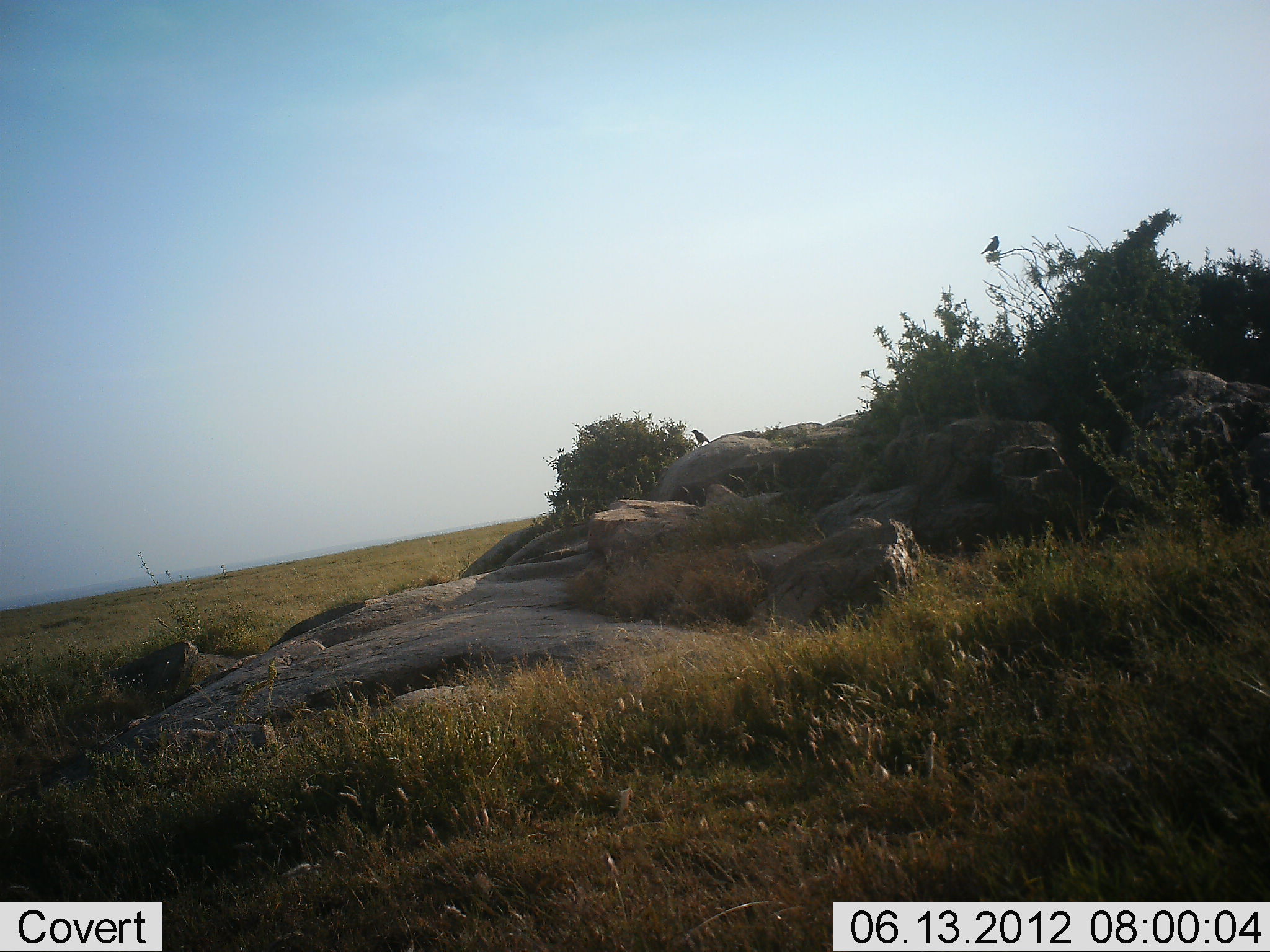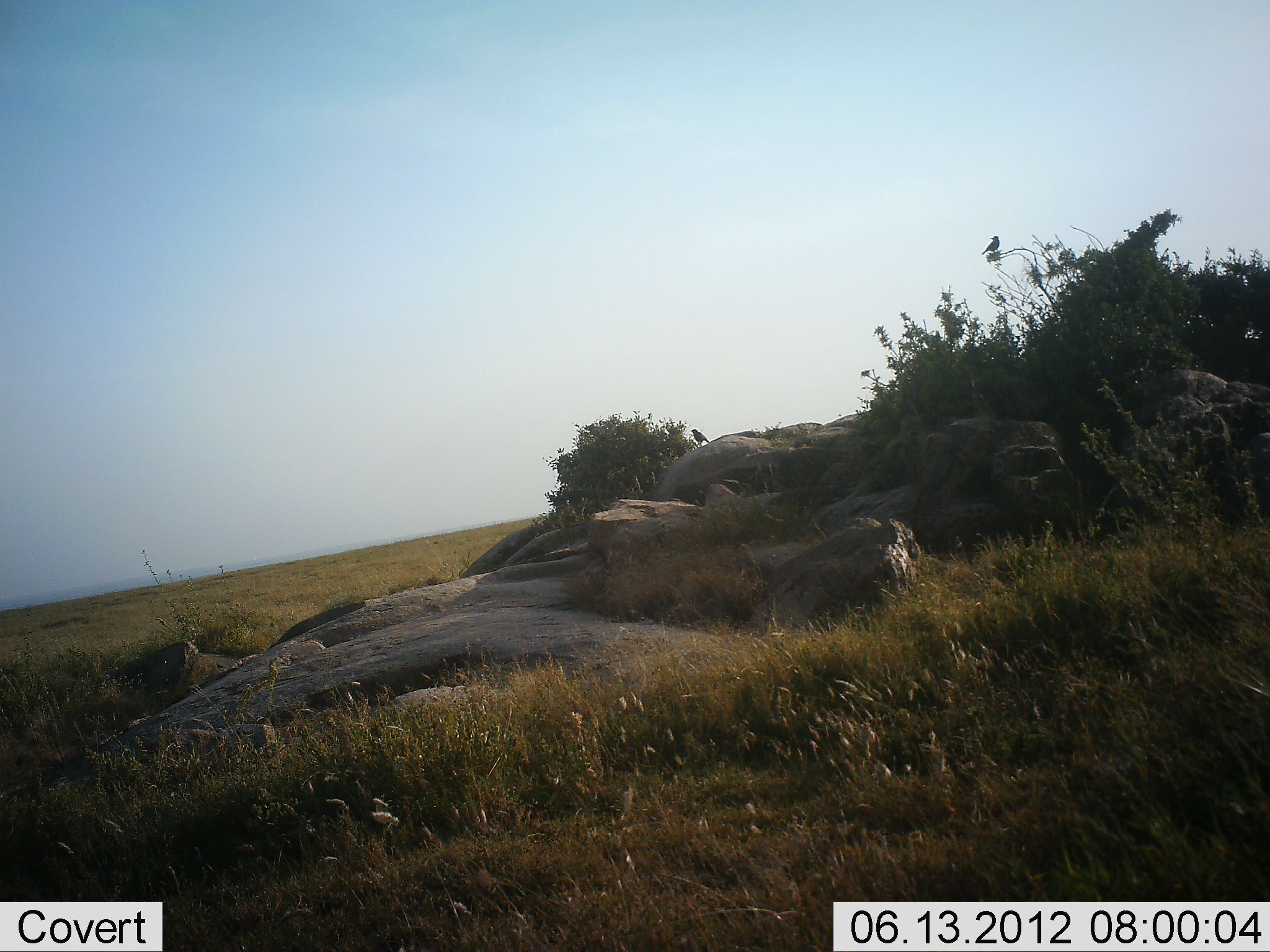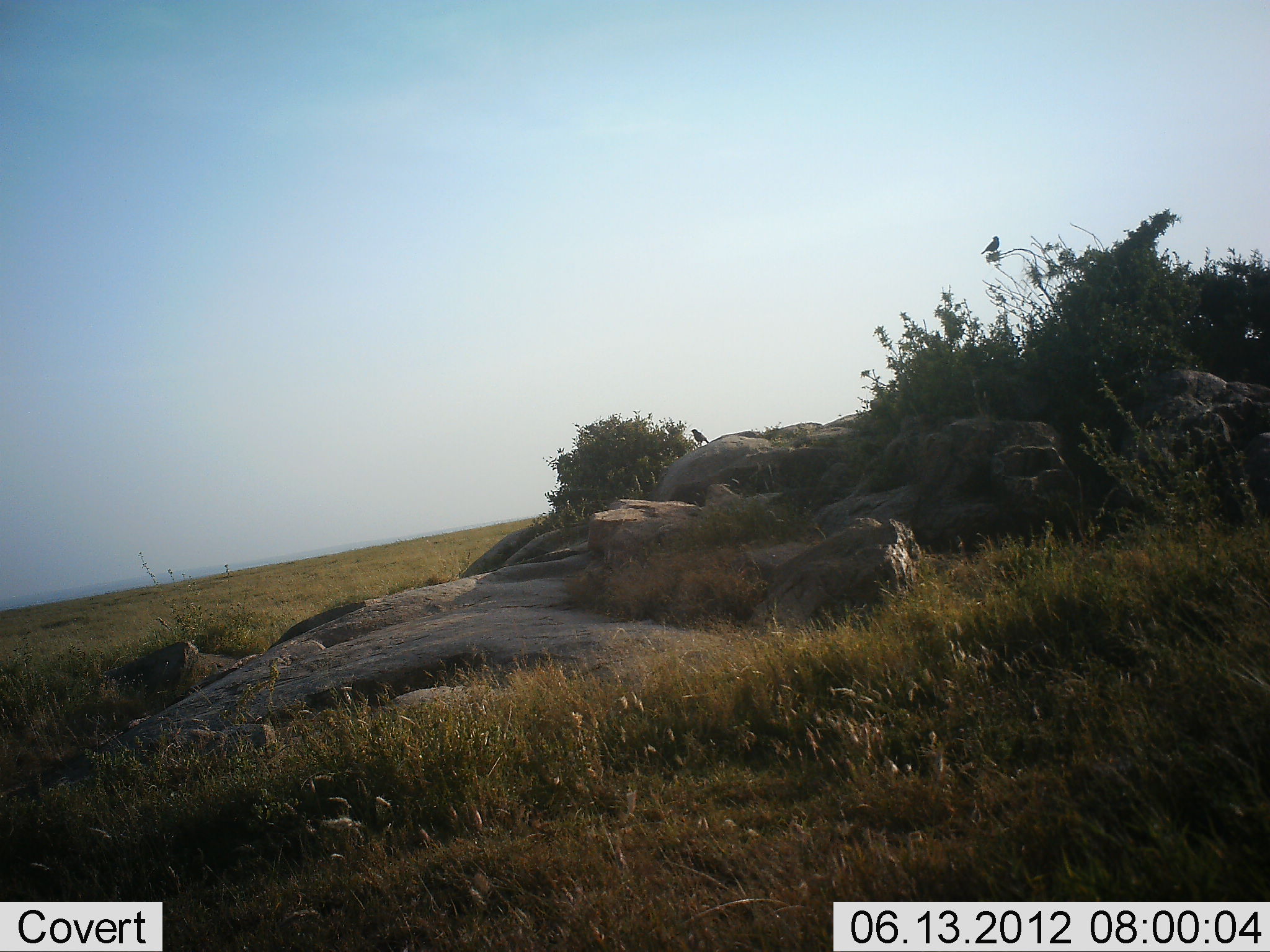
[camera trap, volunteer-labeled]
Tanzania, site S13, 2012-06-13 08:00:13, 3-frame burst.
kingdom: Animalia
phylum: Chordata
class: Aves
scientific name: Aves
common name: bird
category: otherbird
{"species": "otherbird (bird) (Aves)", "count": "2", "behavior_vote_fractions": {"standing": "70%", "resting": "40%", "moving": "0%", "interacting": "0%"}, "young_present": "0%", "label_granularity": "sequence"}